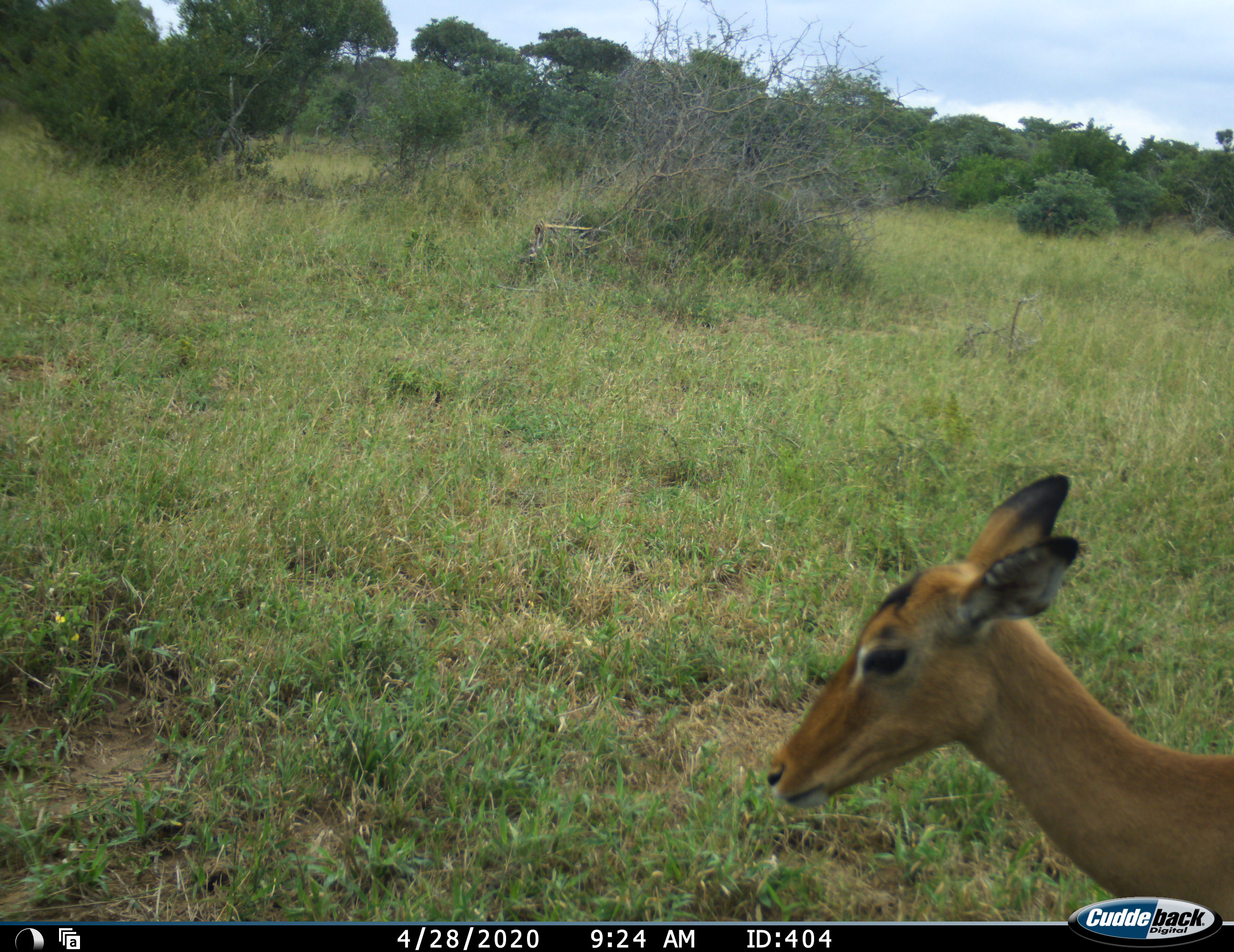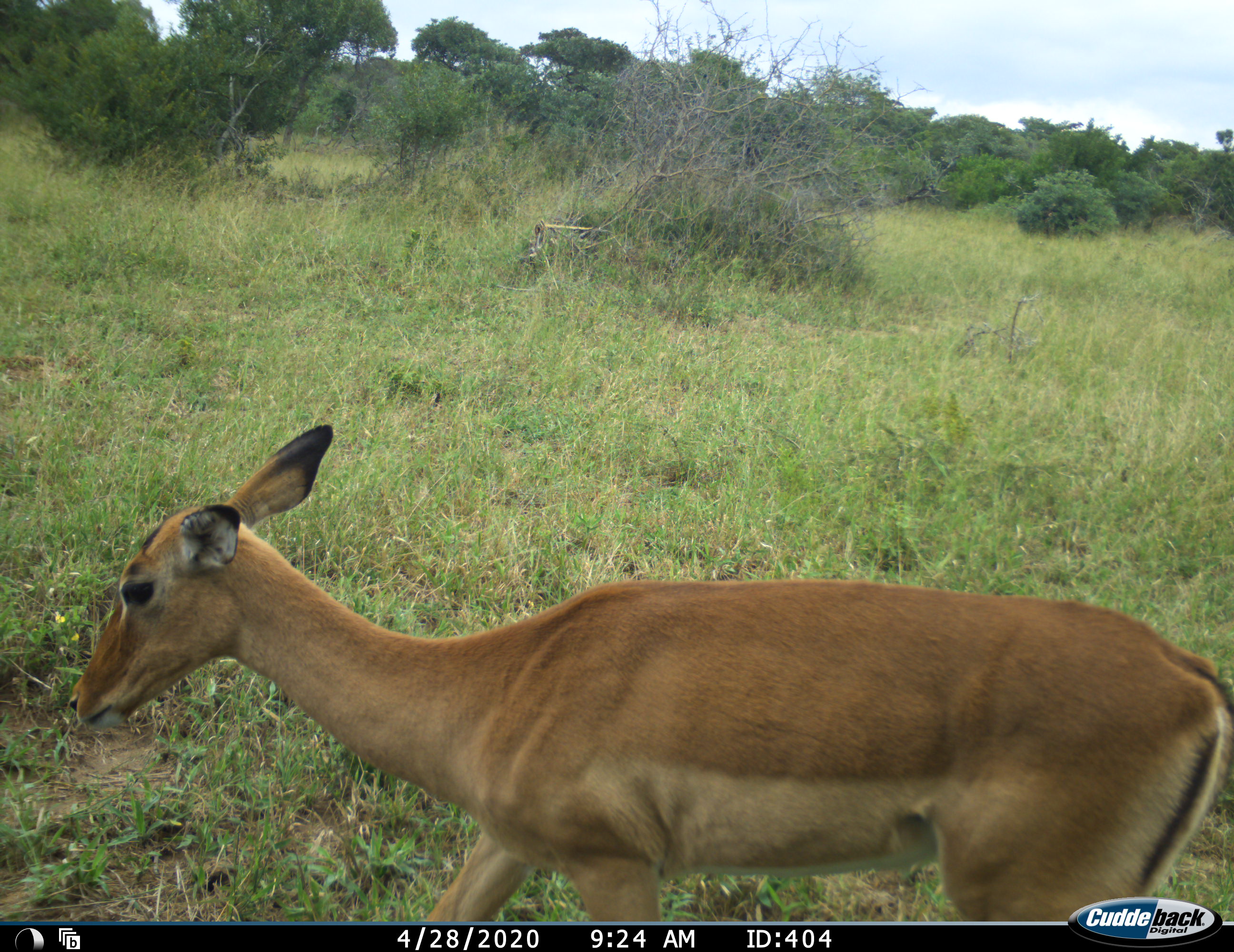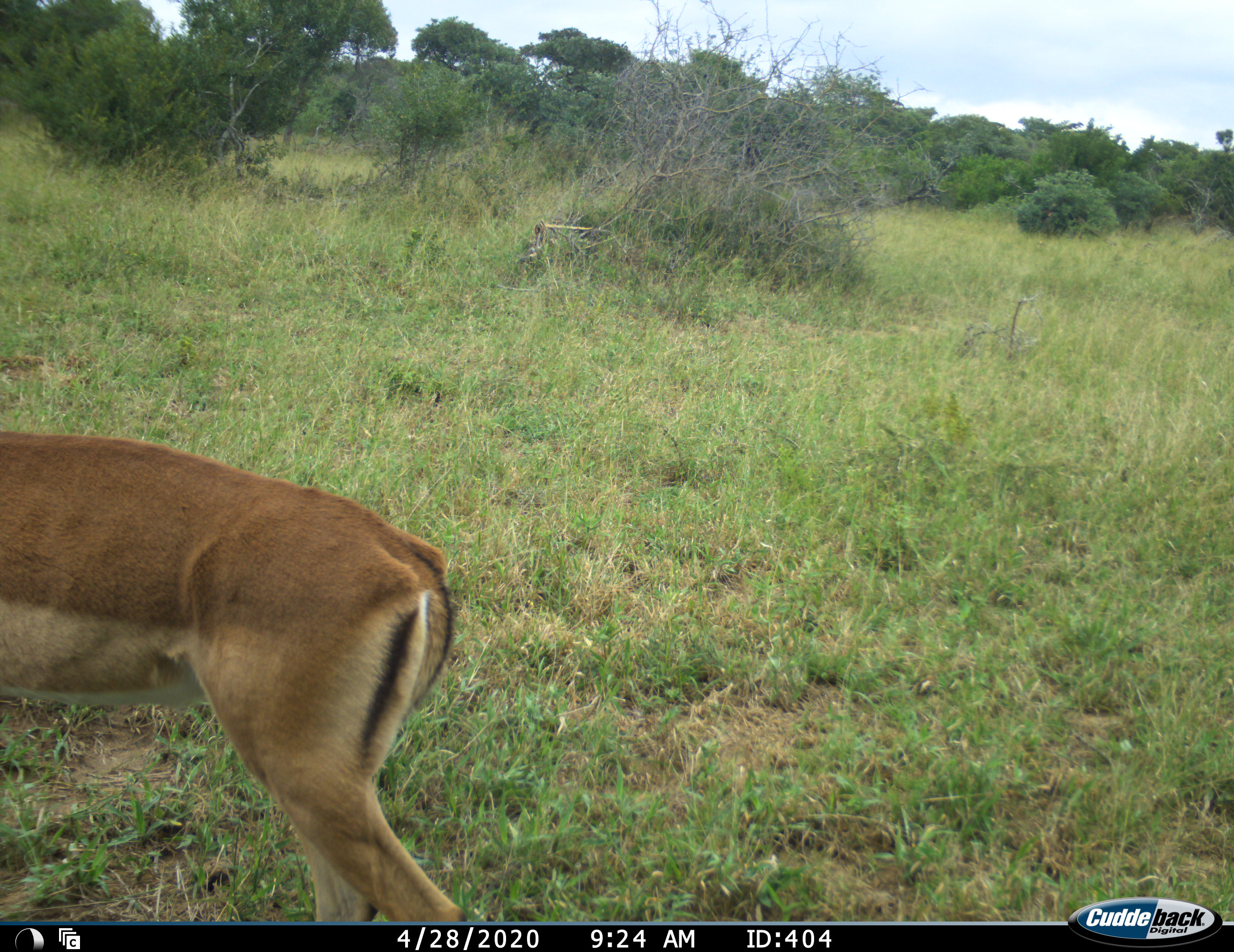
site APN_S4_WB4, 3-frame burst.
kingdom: Animalia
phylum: Chordata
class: Mammalia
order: Artiodactyla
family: Bovidae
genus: Aepyceros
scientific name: Aepyceros melampus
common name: impala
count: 1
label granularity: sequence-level